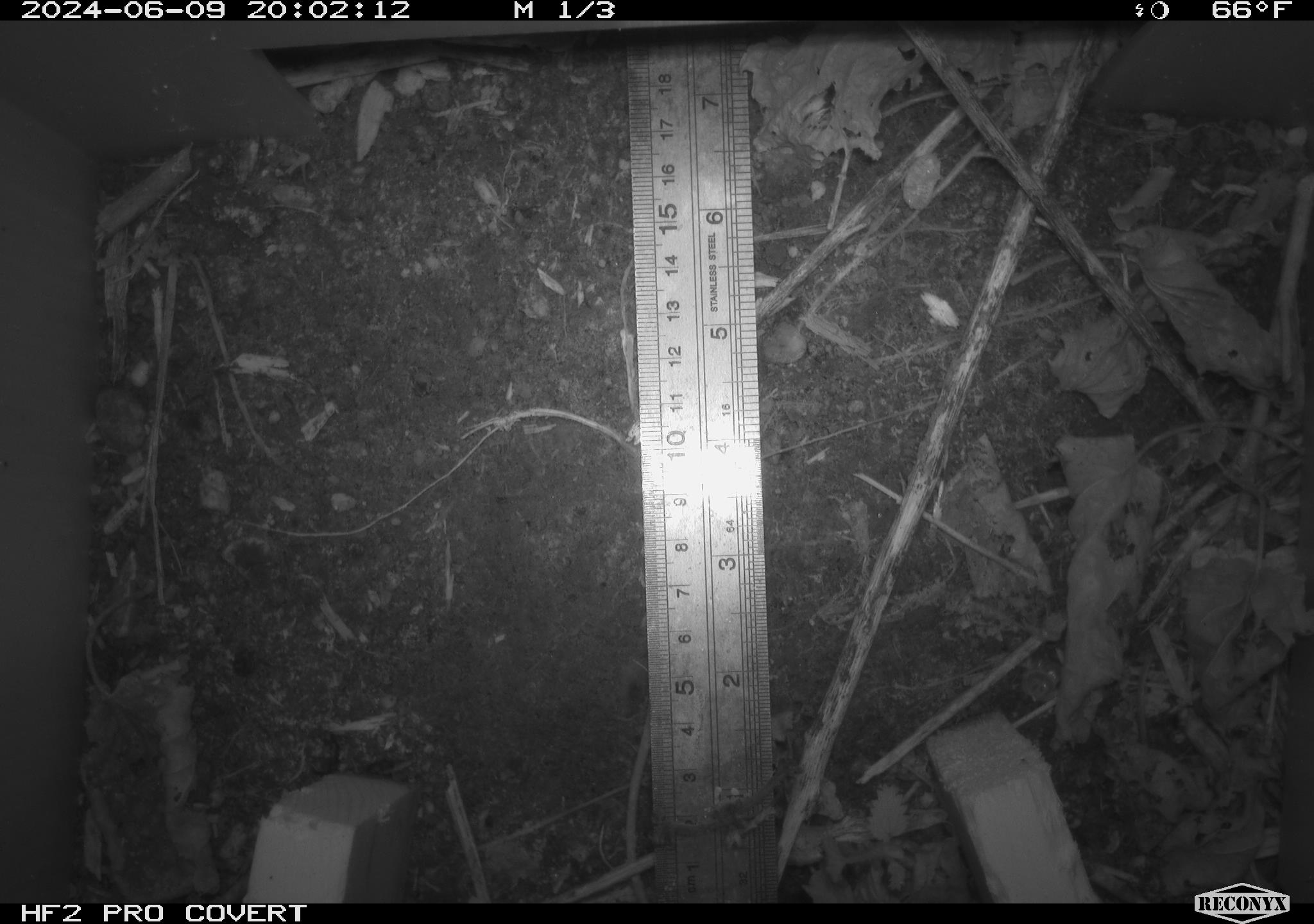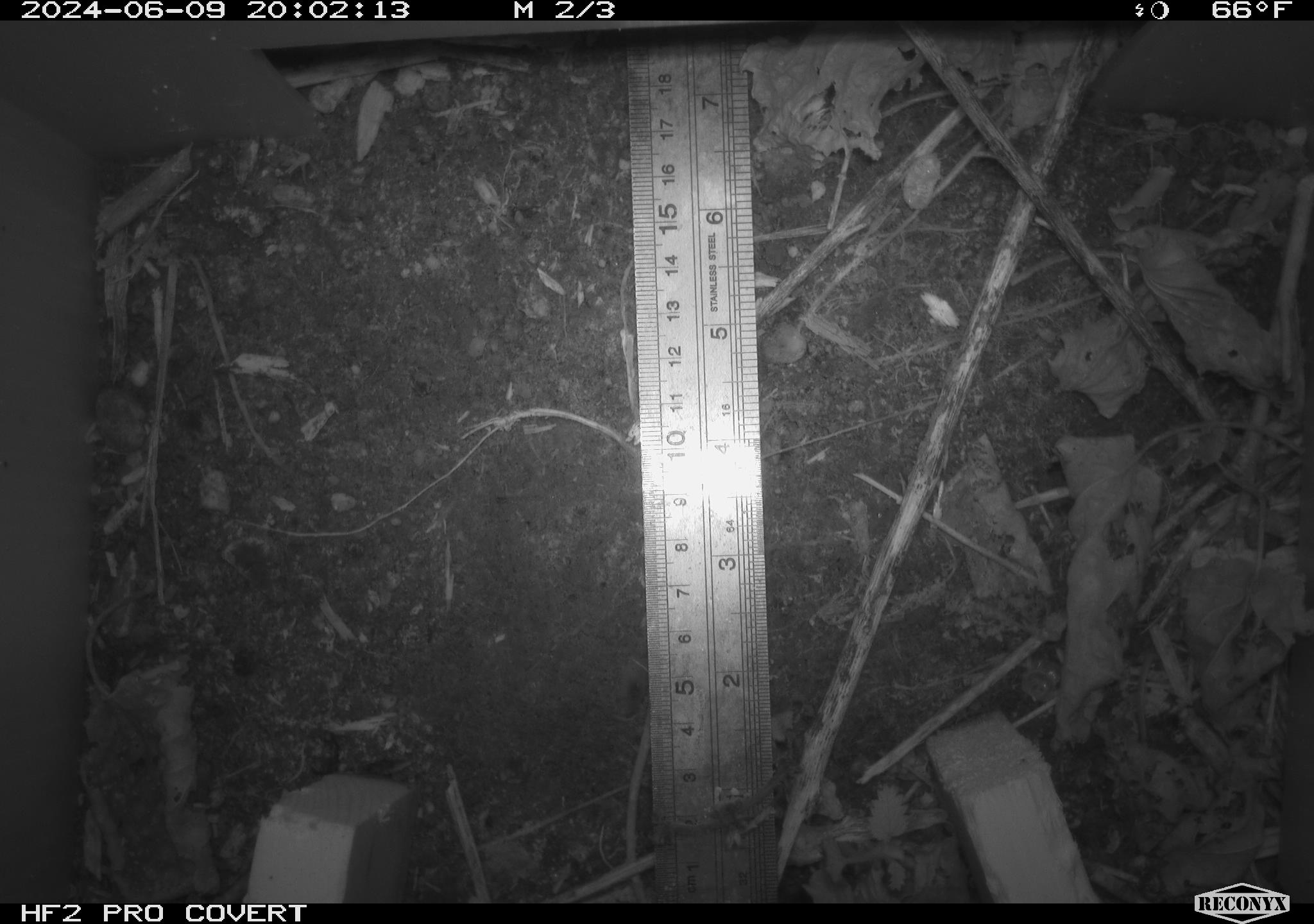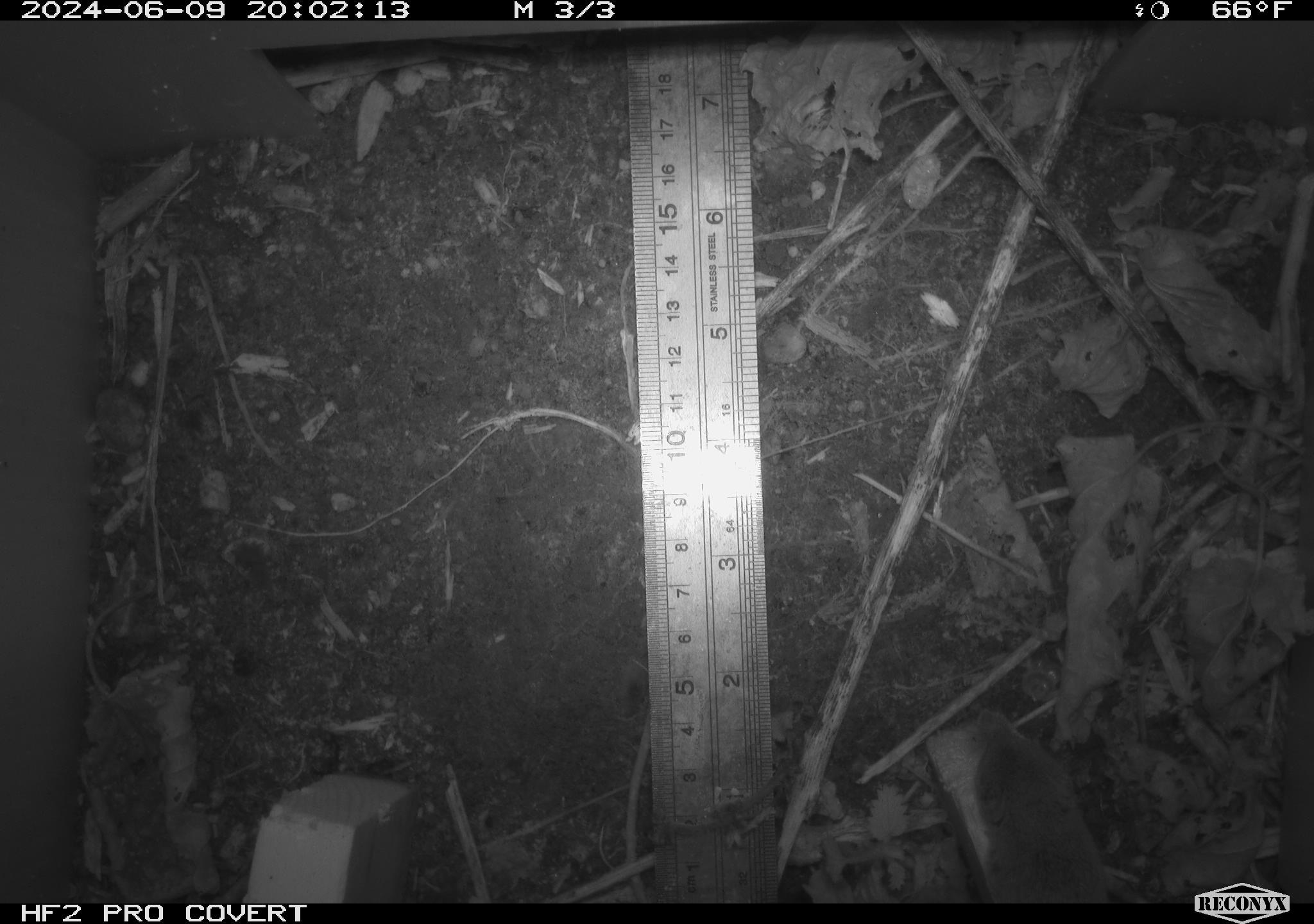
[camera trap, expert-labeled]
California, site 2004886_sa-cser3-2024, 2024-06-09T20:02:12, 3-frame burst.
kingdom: Animalia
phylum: Chordata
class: Mammalia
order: Eulipotyphla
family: Soricidae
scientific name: Soricidae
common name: shrews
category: soricidae family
Soricidae family (shrews) (Soricidae).